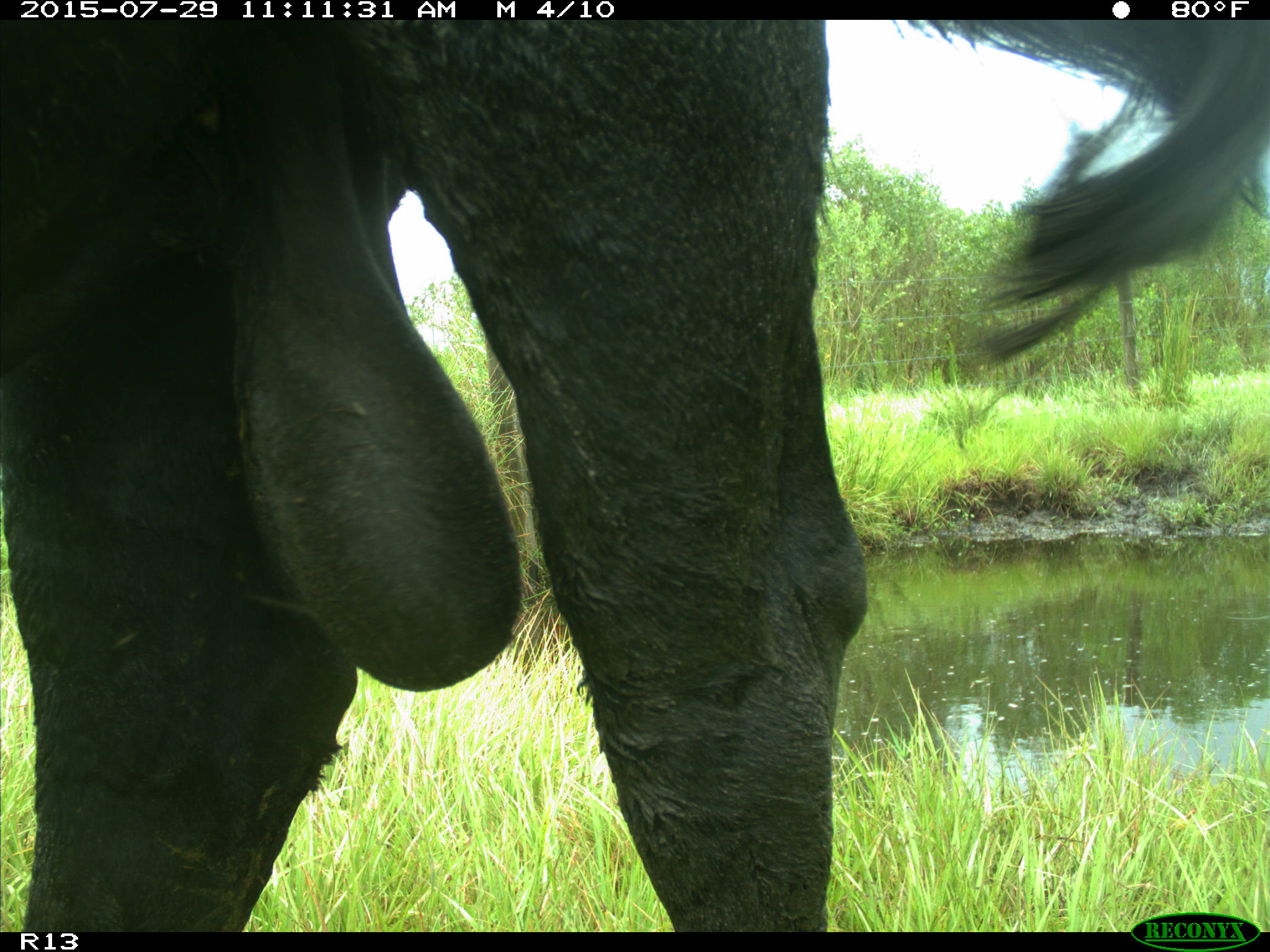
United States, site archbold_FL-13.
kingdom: Animalia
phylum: Chordata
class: Mammalia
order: Artiodactyla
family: Bovidae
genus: Bos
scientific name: Bos taurus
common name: domestic cow